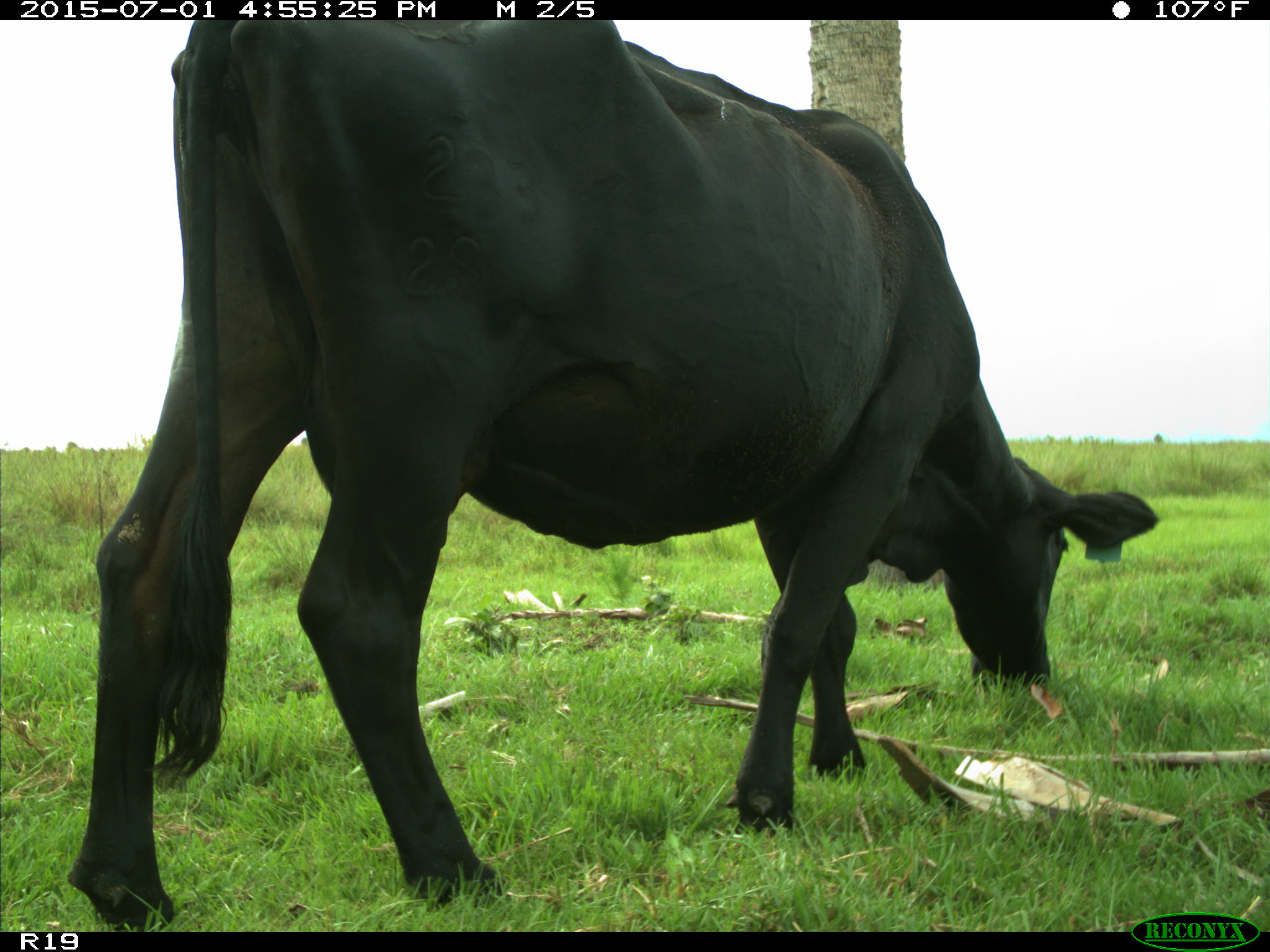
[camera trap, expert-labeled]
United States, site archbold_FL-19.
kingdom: Animalia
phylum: Chordata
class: Mammalia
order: Artiodactyla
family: Bovidae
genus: Bos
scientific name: Bos taurus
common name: domestic cow